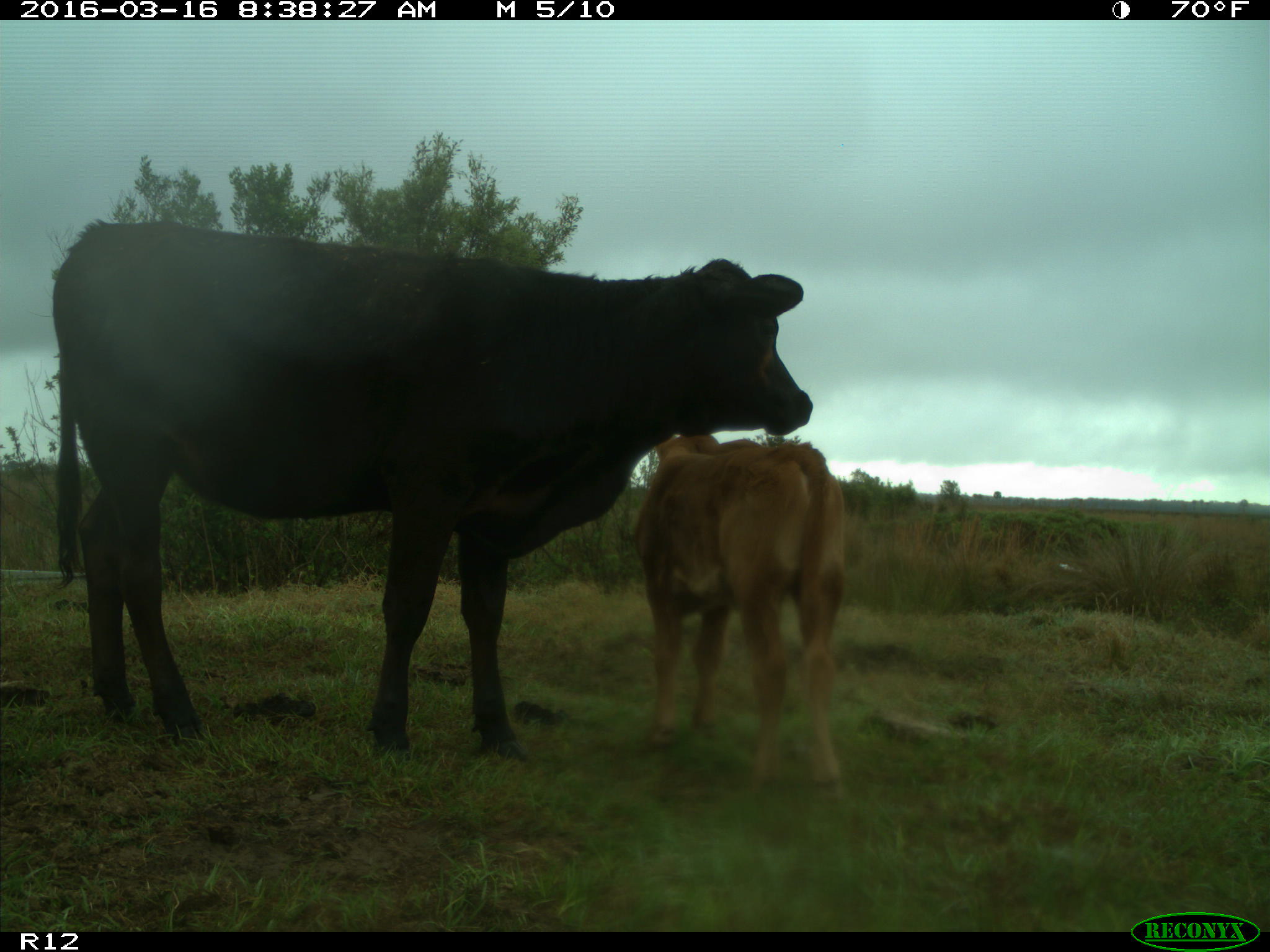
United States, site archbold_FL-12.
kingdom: Animalia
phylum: Chordata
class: Mammalia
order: Artiodactyla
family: Bovidae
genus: Bos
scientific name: Bos taurus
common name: domestic cow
Bos taurus (domestic cow).